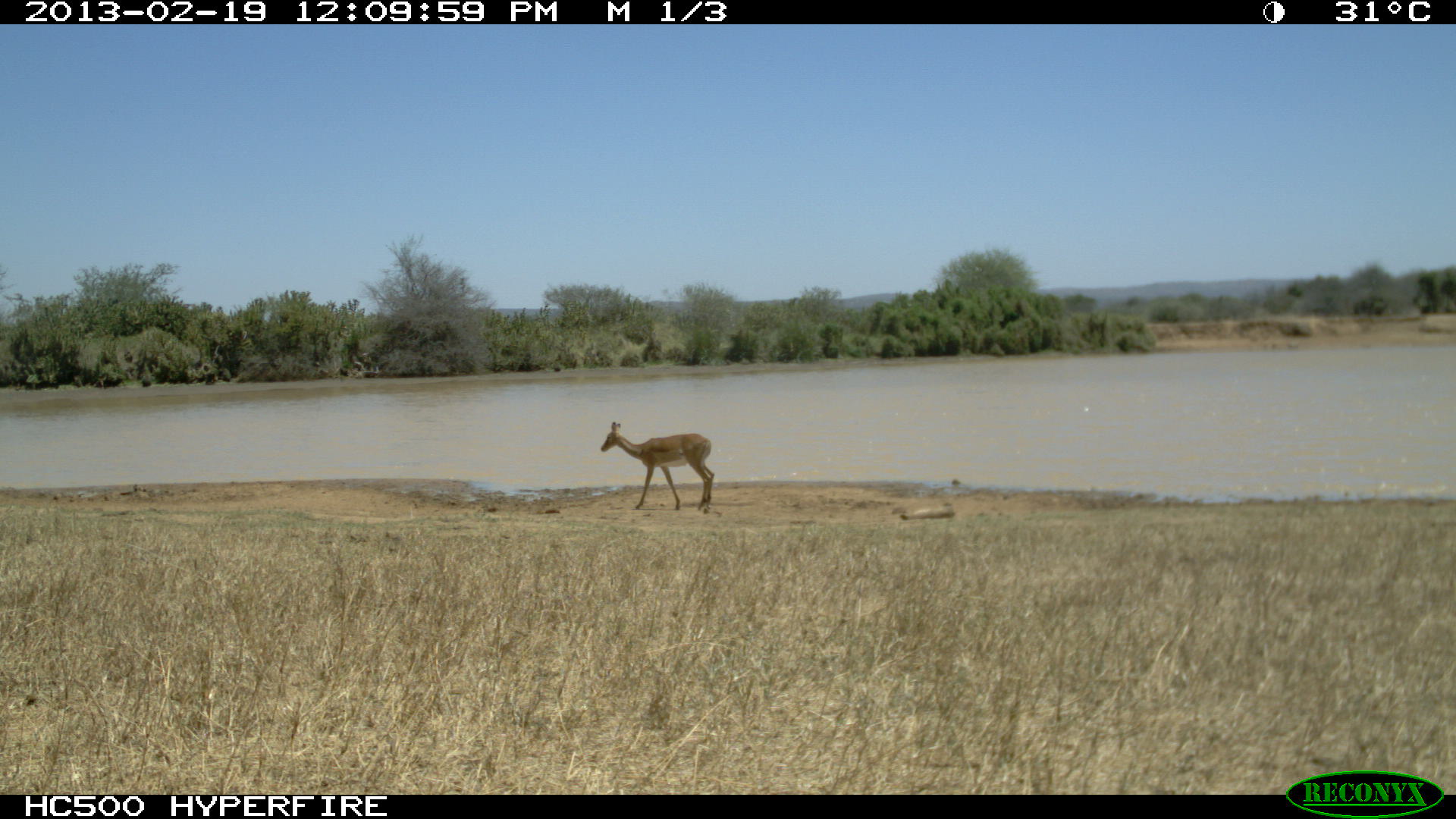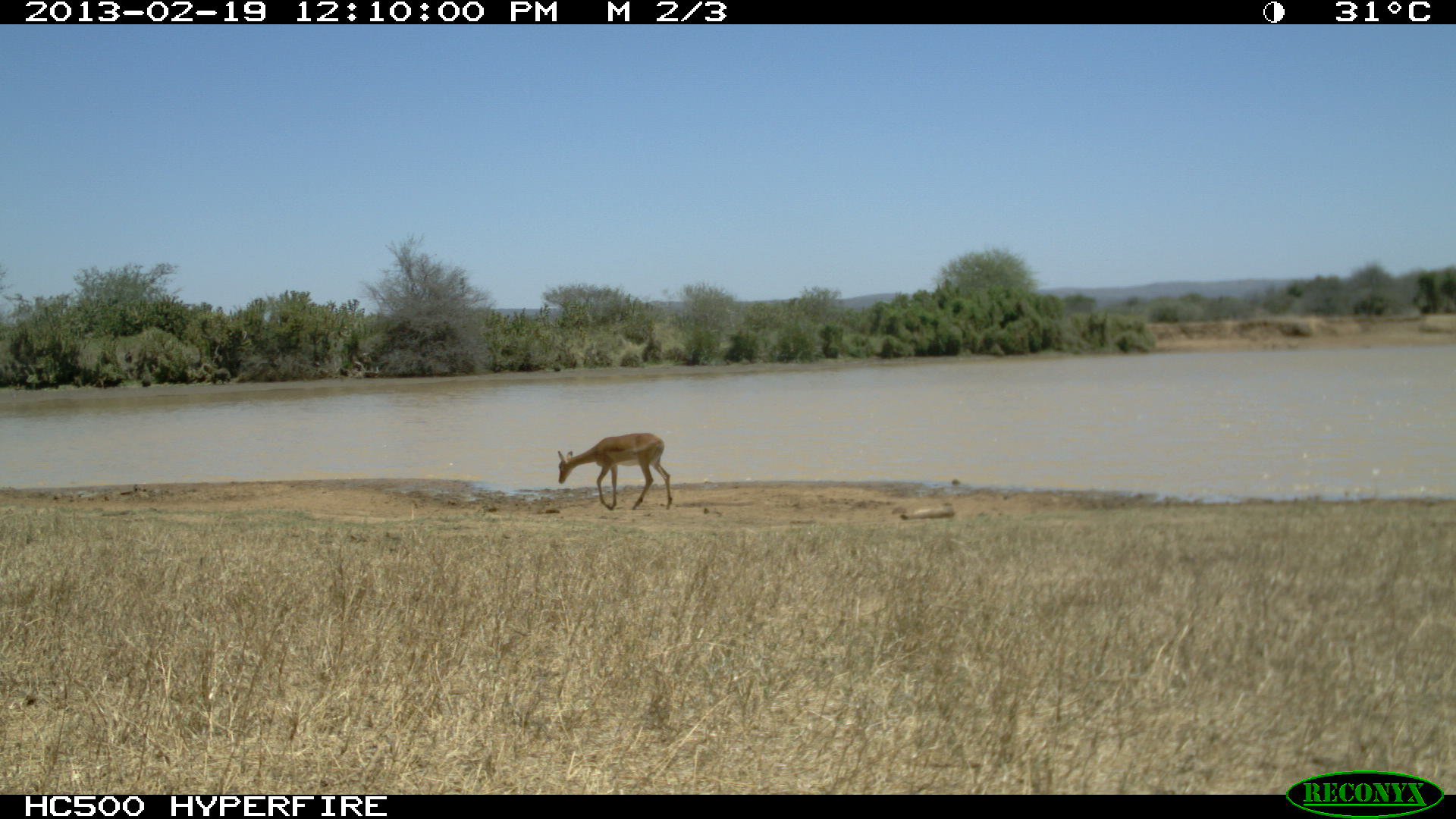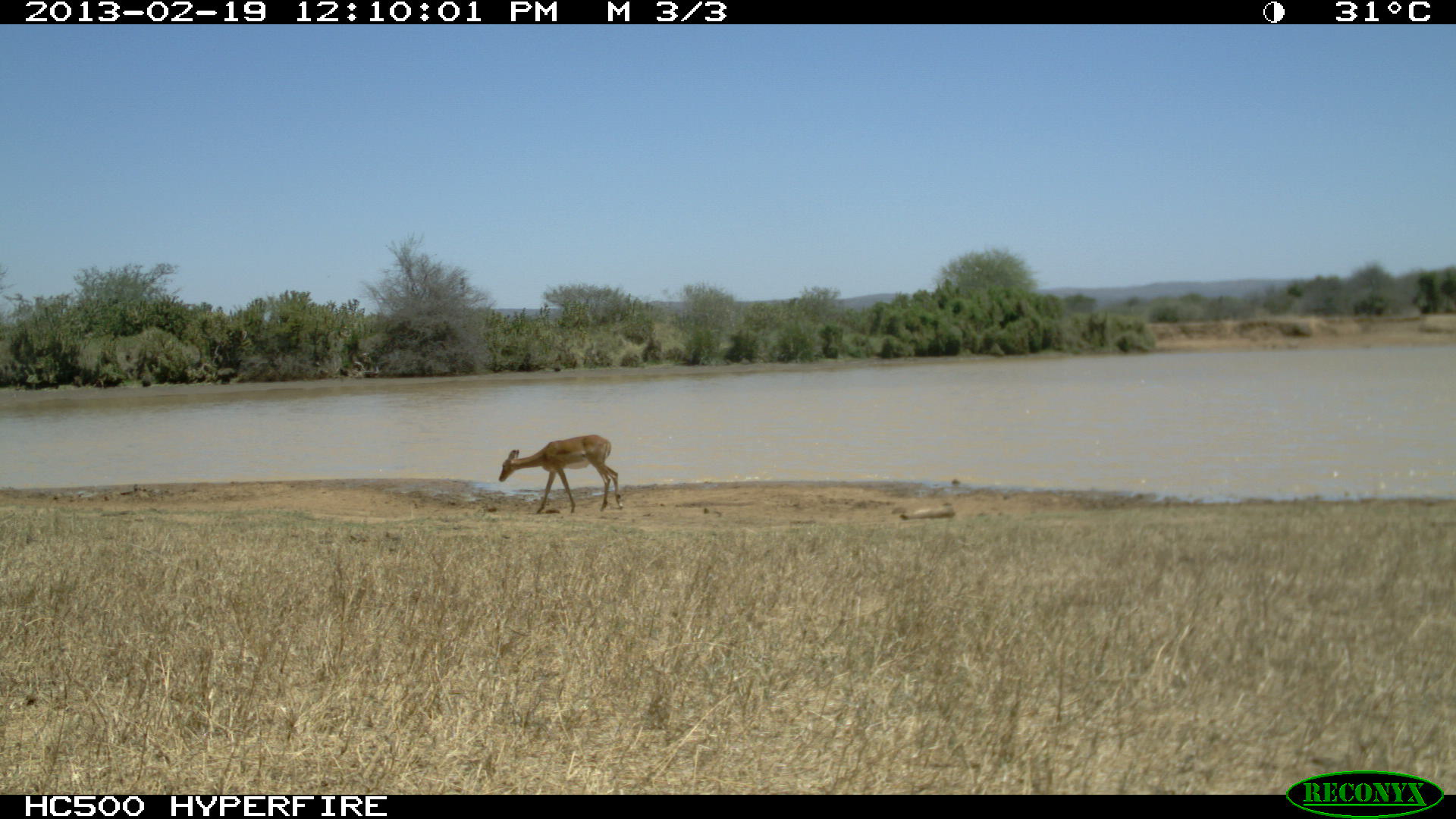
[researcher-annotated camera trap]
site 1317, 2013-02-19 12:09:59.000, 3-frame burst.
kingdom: Animalia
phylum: Chordata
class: Mammalia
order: Artiodactyla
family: Bovidae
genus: Aepyceros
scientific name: Aepyceros melampus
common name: impala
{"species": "Aepyceros melampus (impala)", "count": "6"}